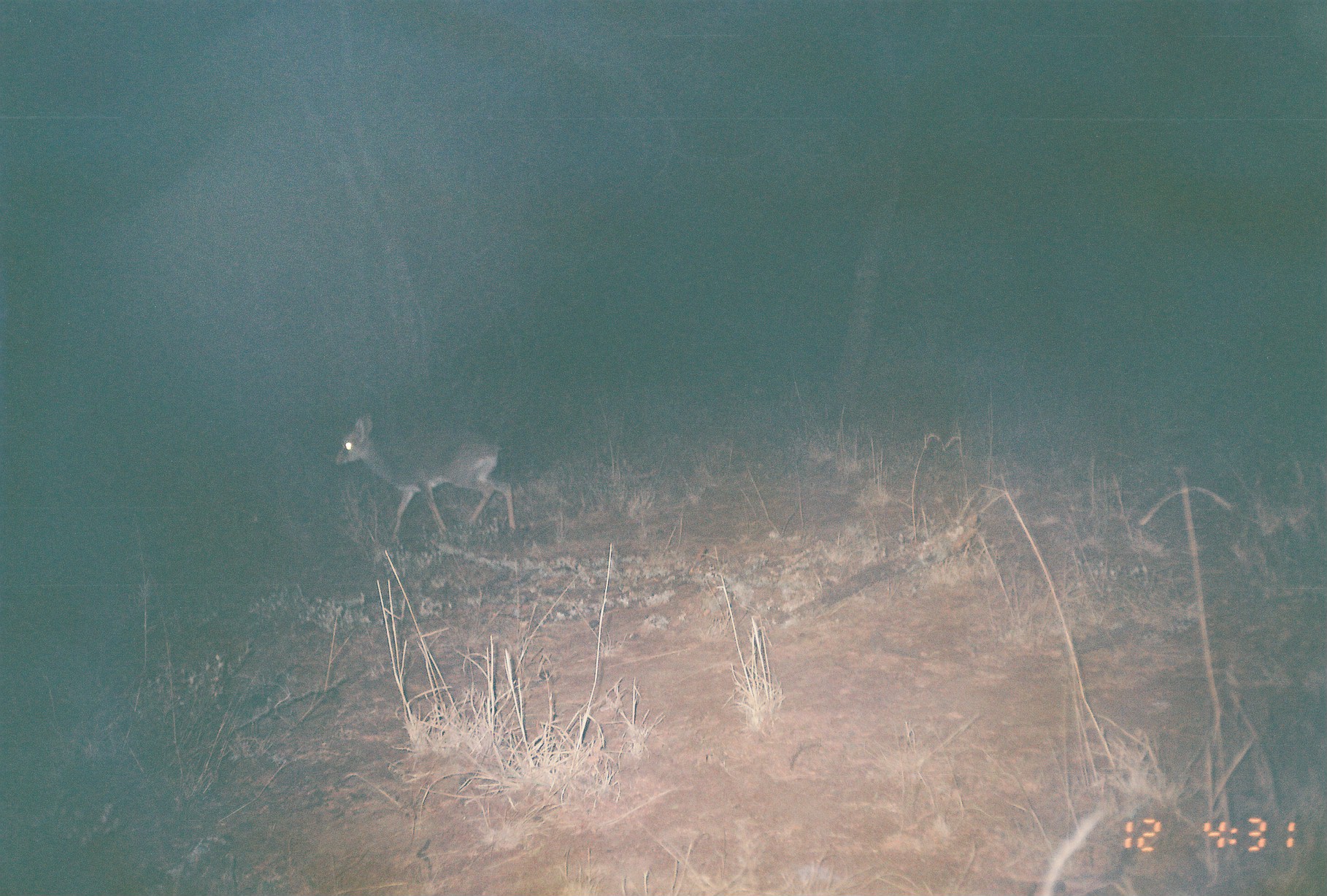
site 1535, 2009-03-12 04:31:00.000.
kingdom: Animalia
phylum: Chordata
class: Mammalia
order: Artiodactyla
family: Bovidae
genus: Madoqua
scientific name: Madoqua guentheri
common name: günther's dik-dik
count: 1